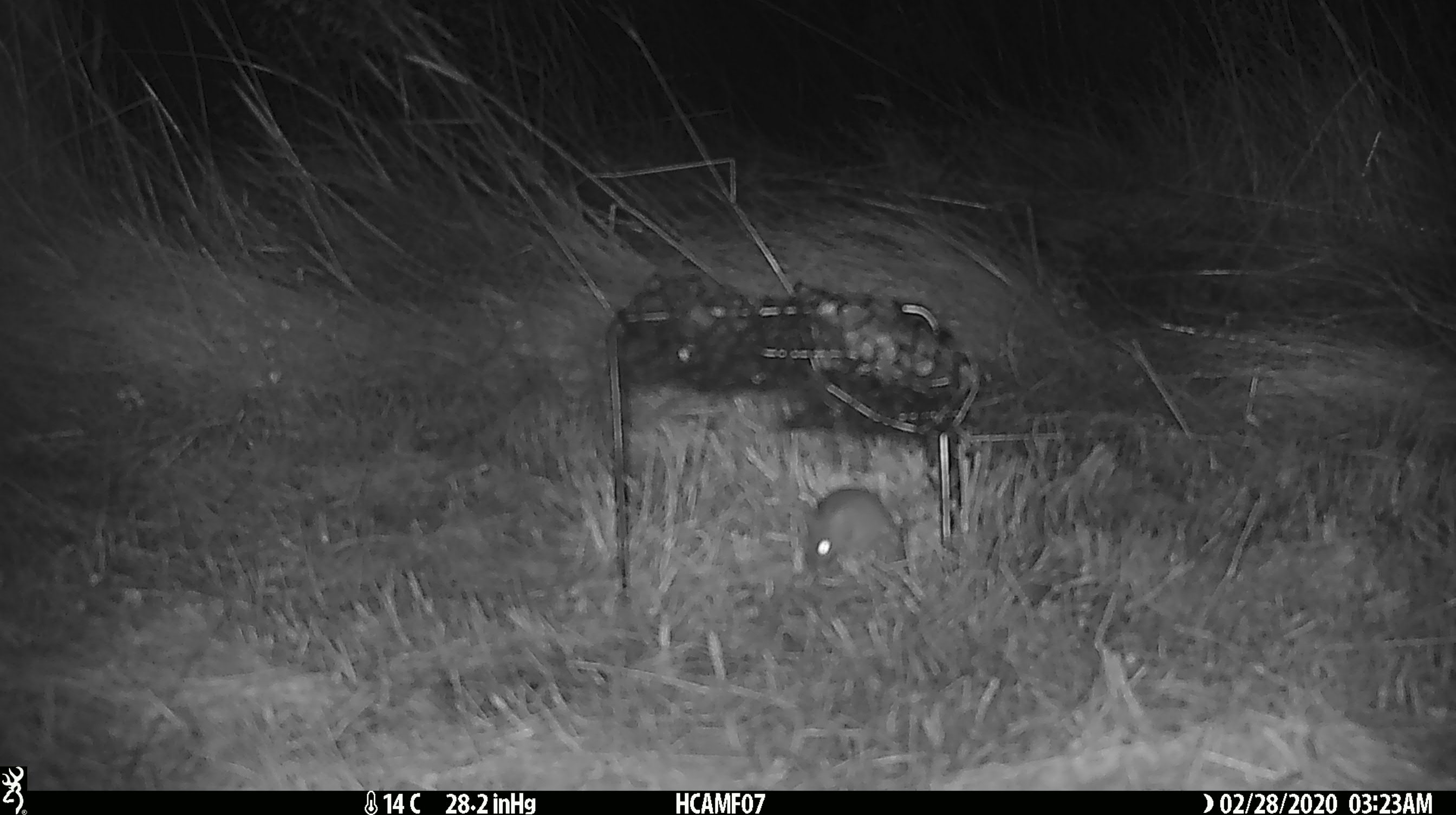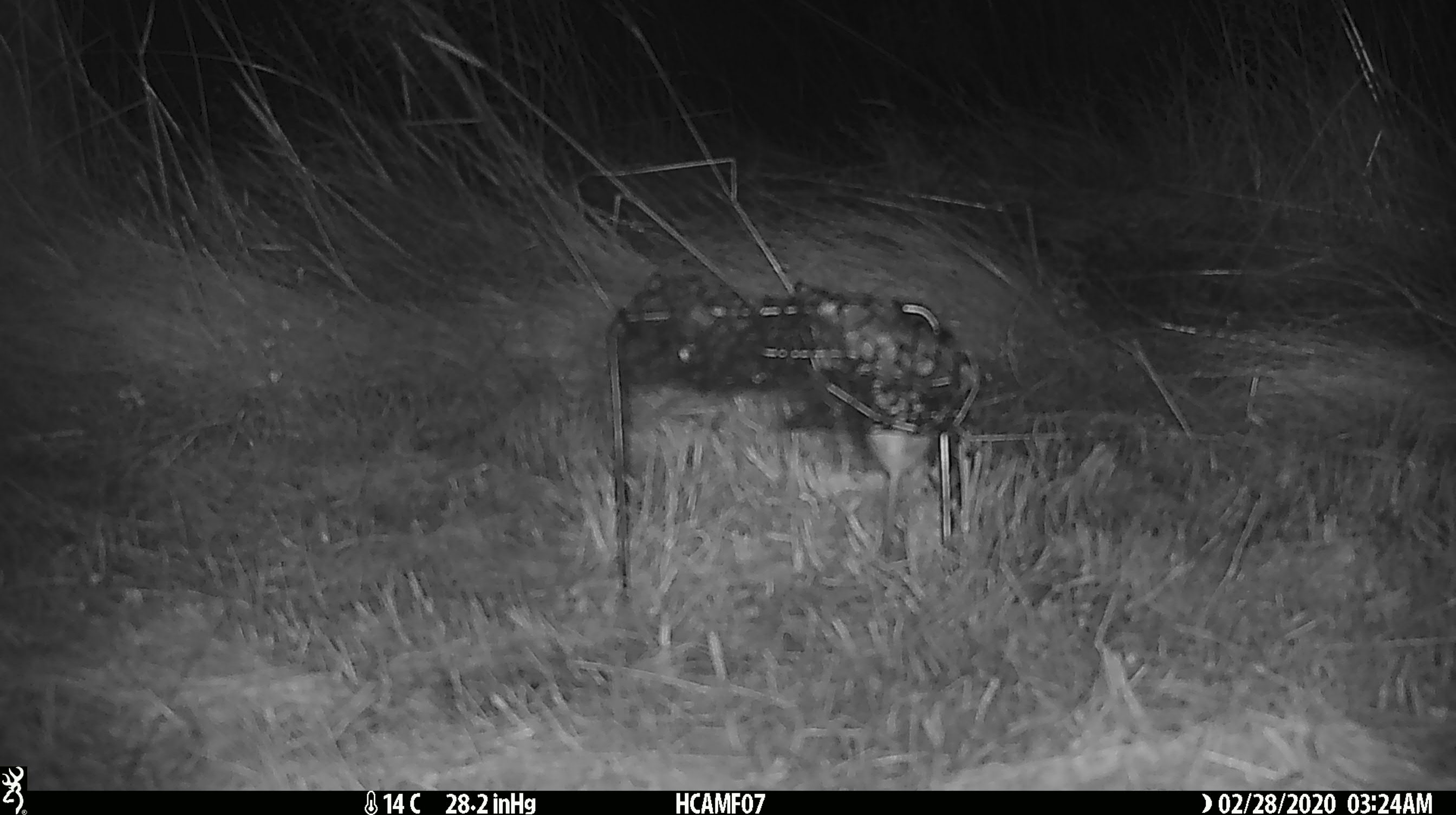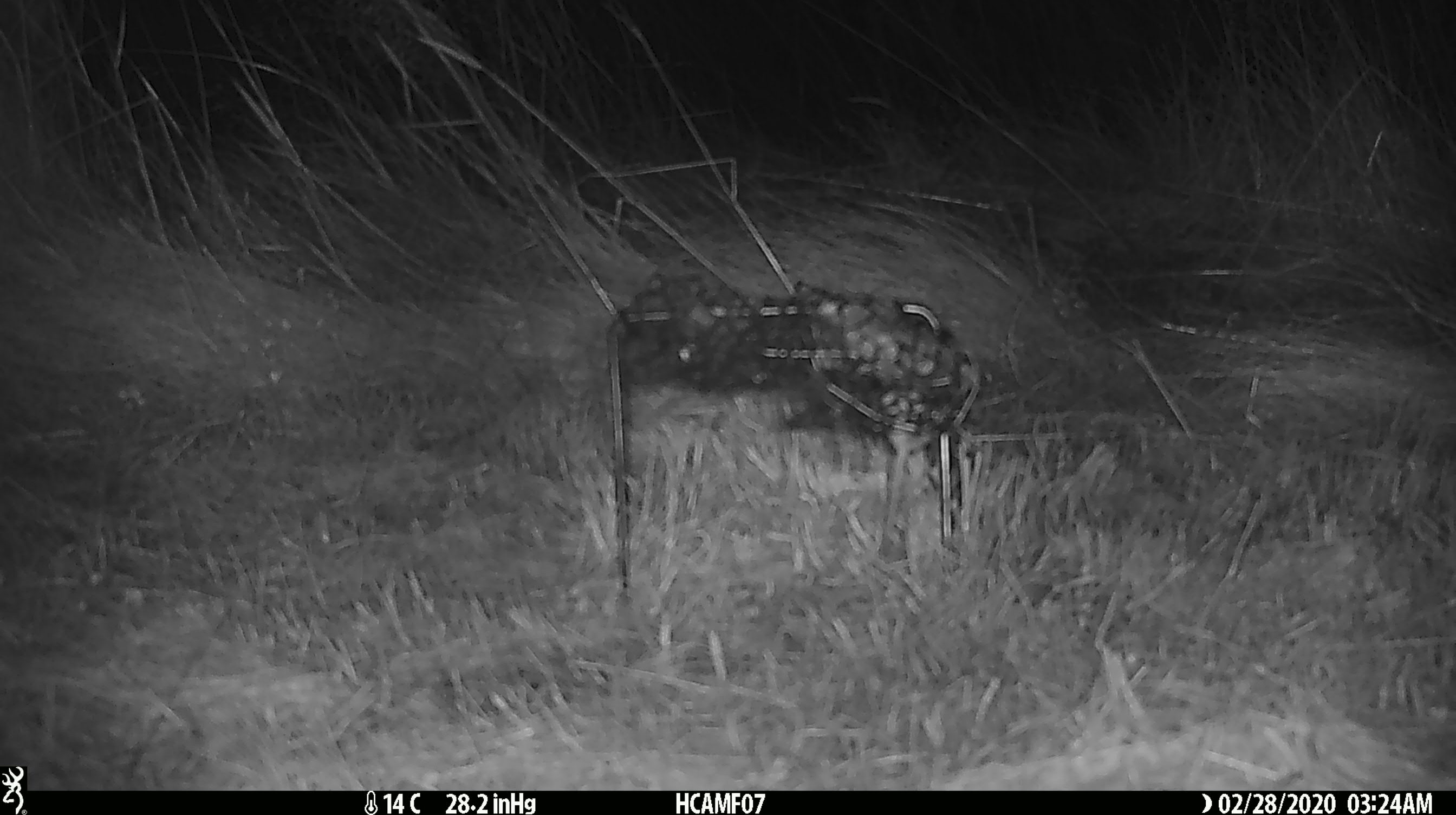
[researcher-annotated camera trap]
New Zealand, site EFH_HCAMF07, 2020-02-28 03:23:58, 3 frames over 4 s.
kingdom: Animalia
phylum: Chordata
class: Mammalia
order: Rodentia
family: Muridae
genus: Mus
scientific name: Mus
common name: mouse